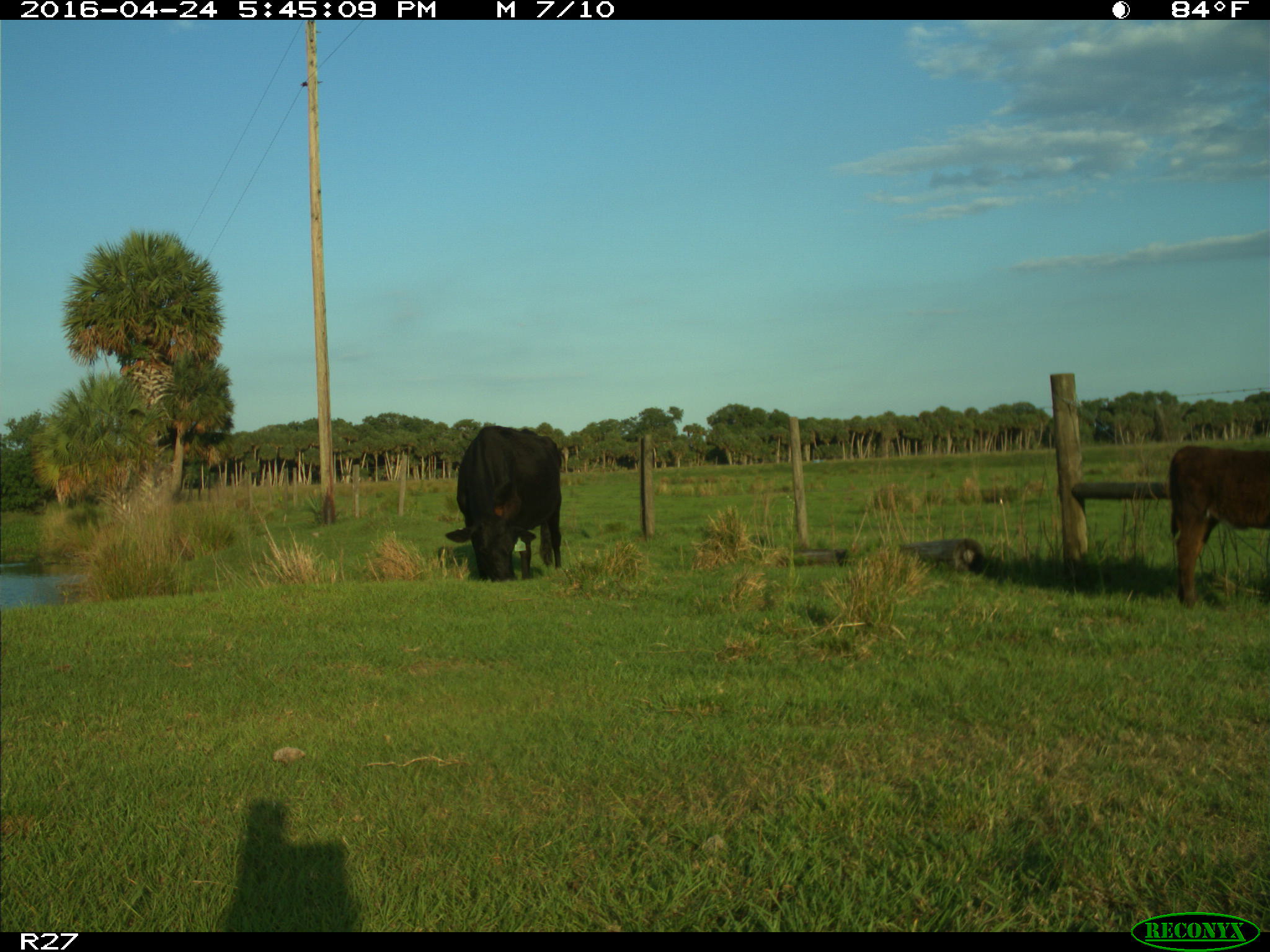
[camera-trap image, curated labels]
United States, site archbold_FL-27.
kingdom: Animalia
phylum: Chordata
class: Mammalia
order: Artiodactyla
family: Bovidae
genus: Bos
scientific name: Bos taurus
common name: domestic cow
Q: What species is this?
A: Bos taurus (domestic cow).